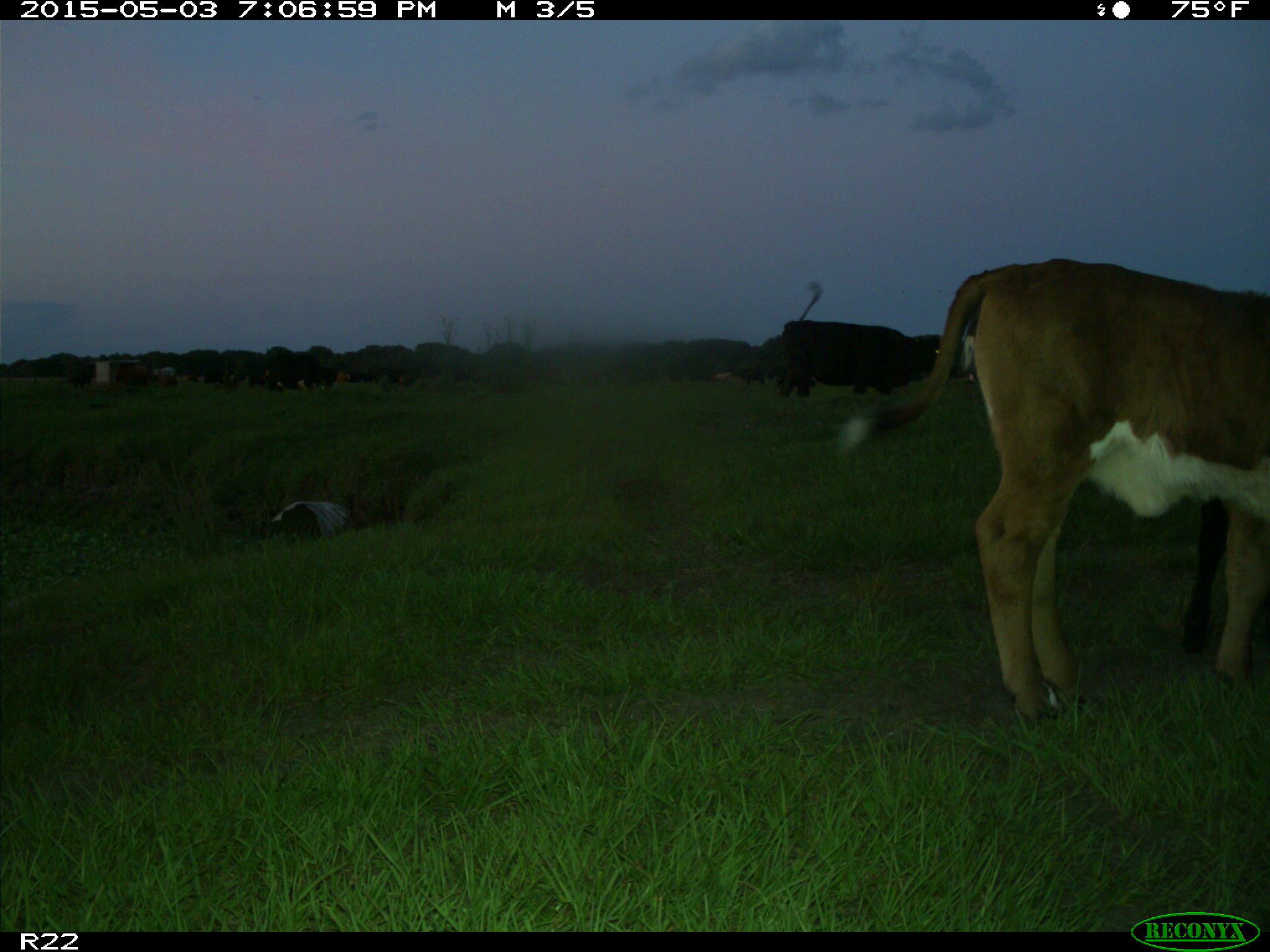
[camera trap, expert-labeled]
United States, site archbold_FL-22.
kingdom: Animalia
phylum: Chordata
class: Mammalia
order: Artiodactyla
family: Bovidae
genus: Bos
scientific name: Bos taurus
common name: domestic cow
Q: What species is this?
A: Bos taurus (domestic cow).